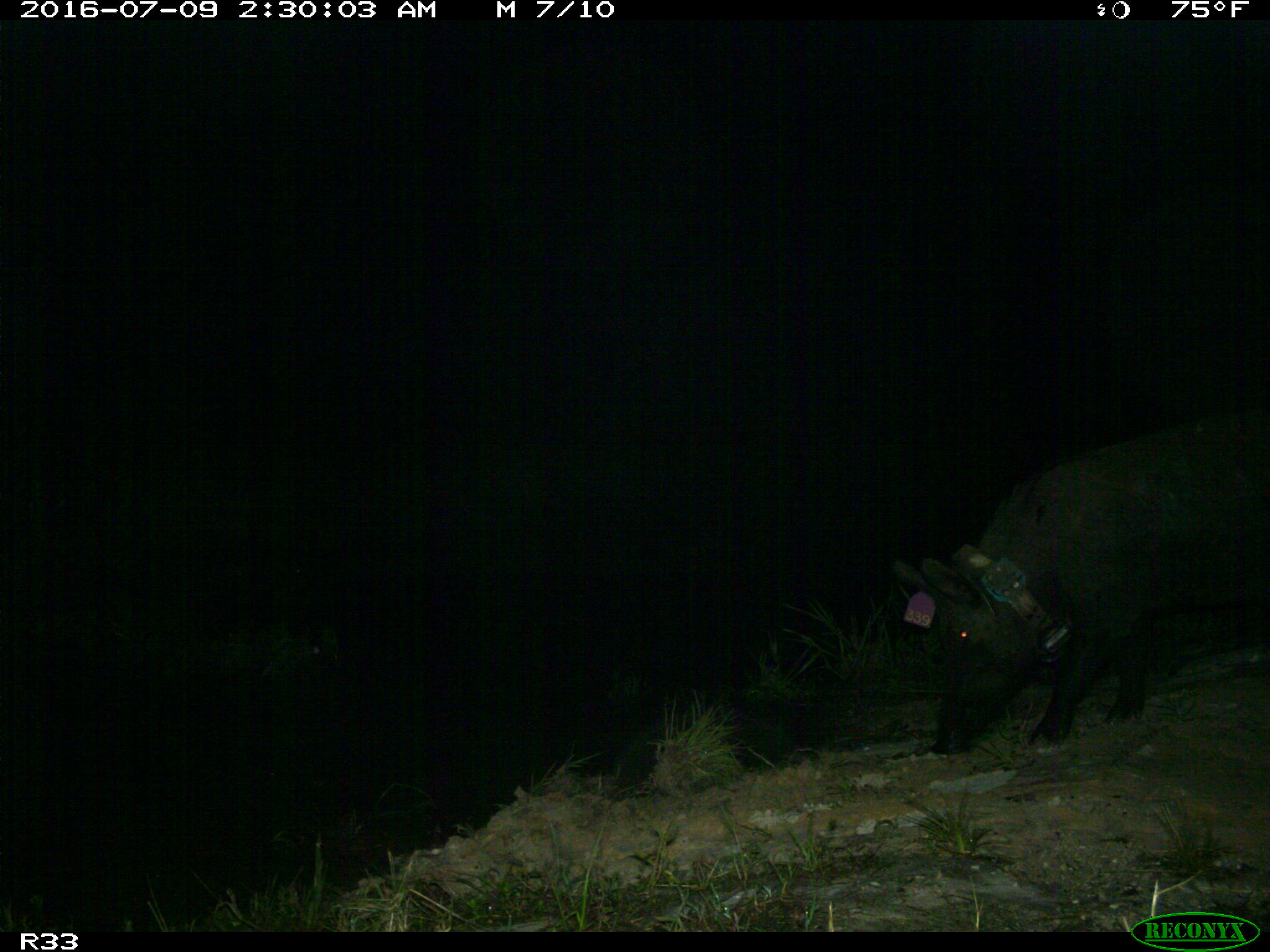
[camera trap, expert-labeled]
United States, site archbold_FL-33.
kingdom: Animalia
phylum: Chordata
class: Mammalia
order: Artiodactyla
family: Suidae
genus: Sus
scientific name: Sus scrofa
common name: wild boar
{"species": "Sus scrofa (wild boar)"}